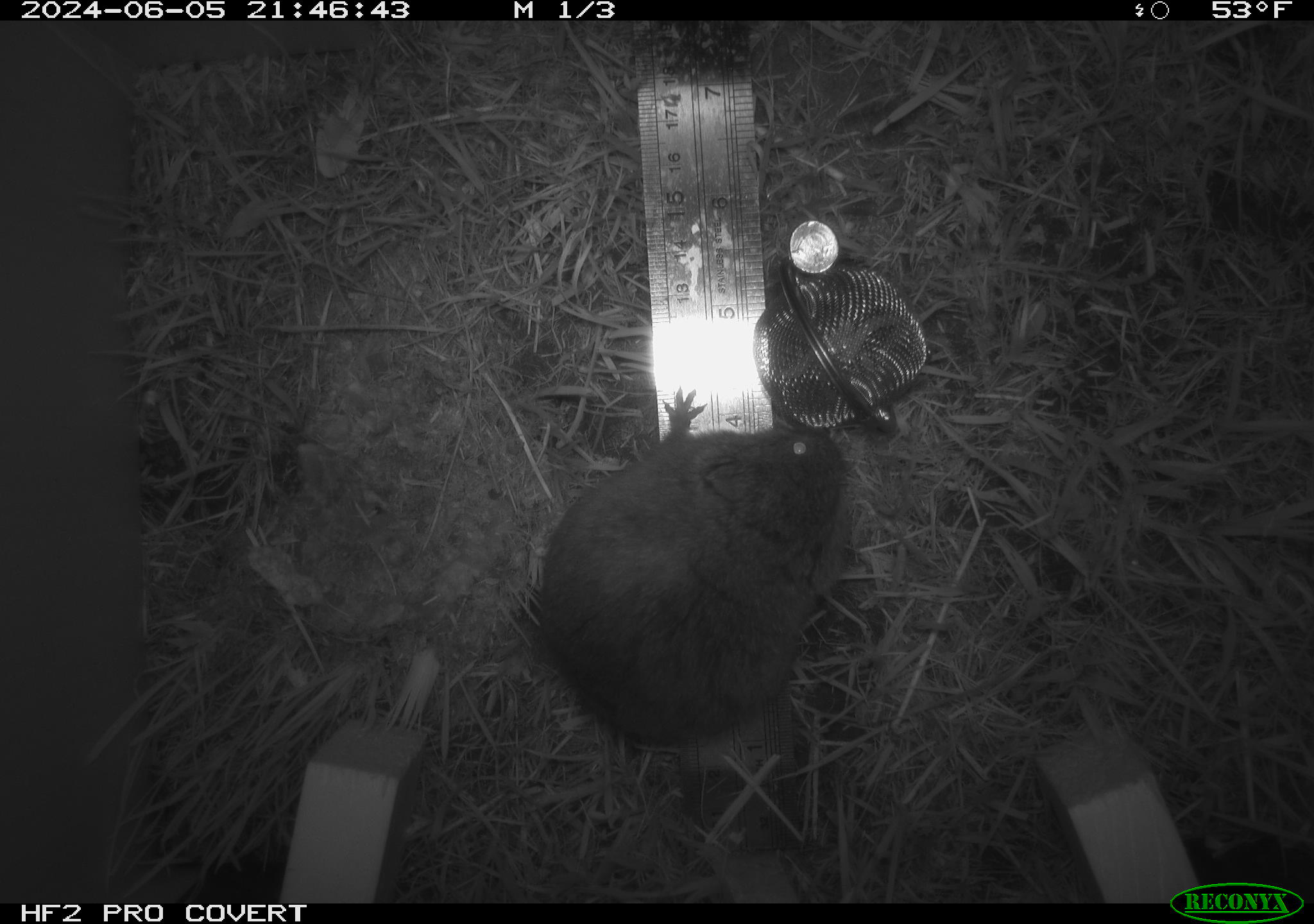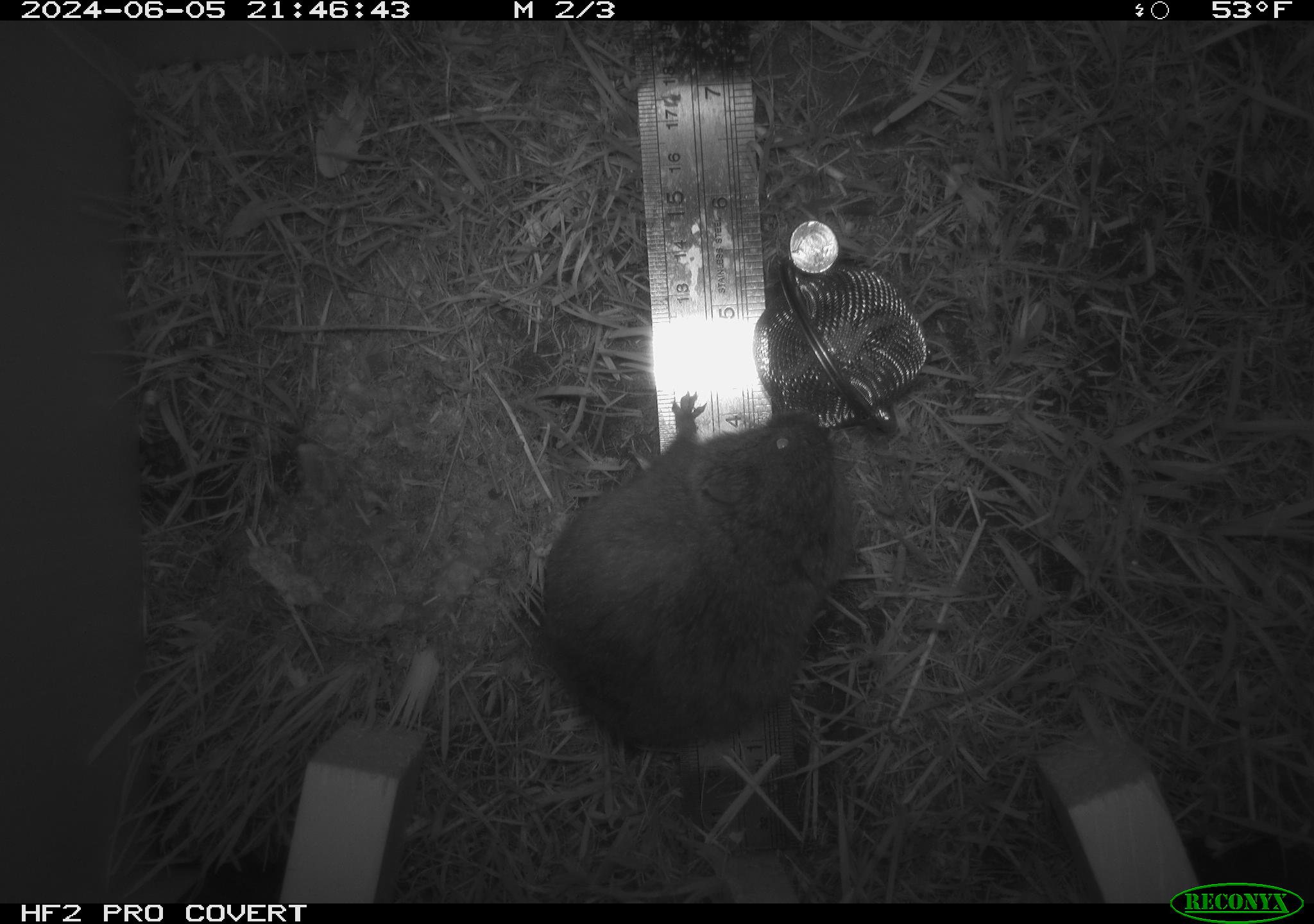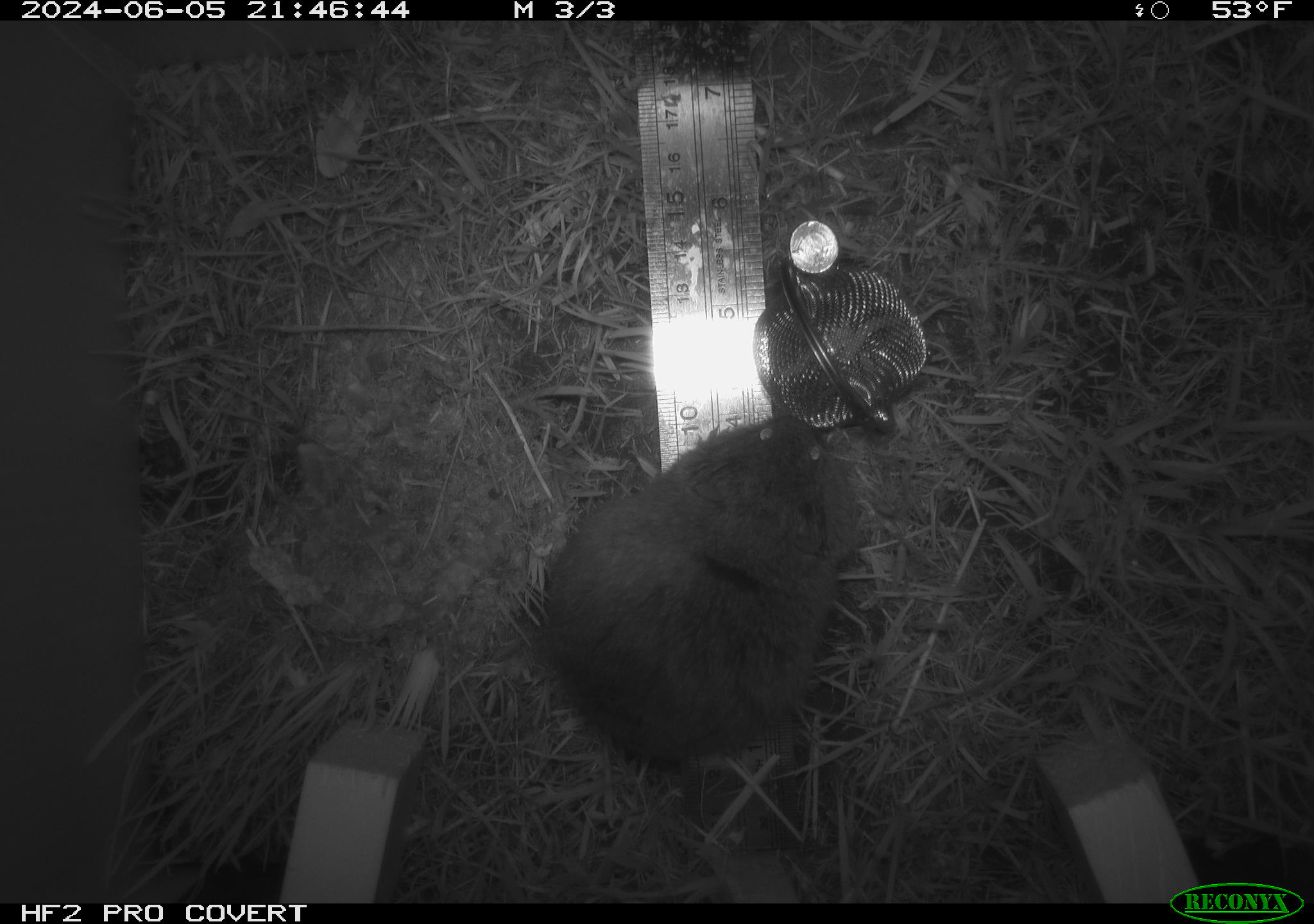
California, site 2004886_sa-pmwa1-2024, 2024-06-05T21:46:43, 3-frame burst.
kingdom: Animalia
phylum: Chordata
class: Mammalia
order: Rodentia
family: Cricetidae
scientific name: Arvicolinae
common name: voles, lemmings, and muskrats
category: arvicolinae subfamily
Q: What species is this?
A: Arvicolinae subfamily (voles, lemmings, and muskrats) (Arvicolinae).